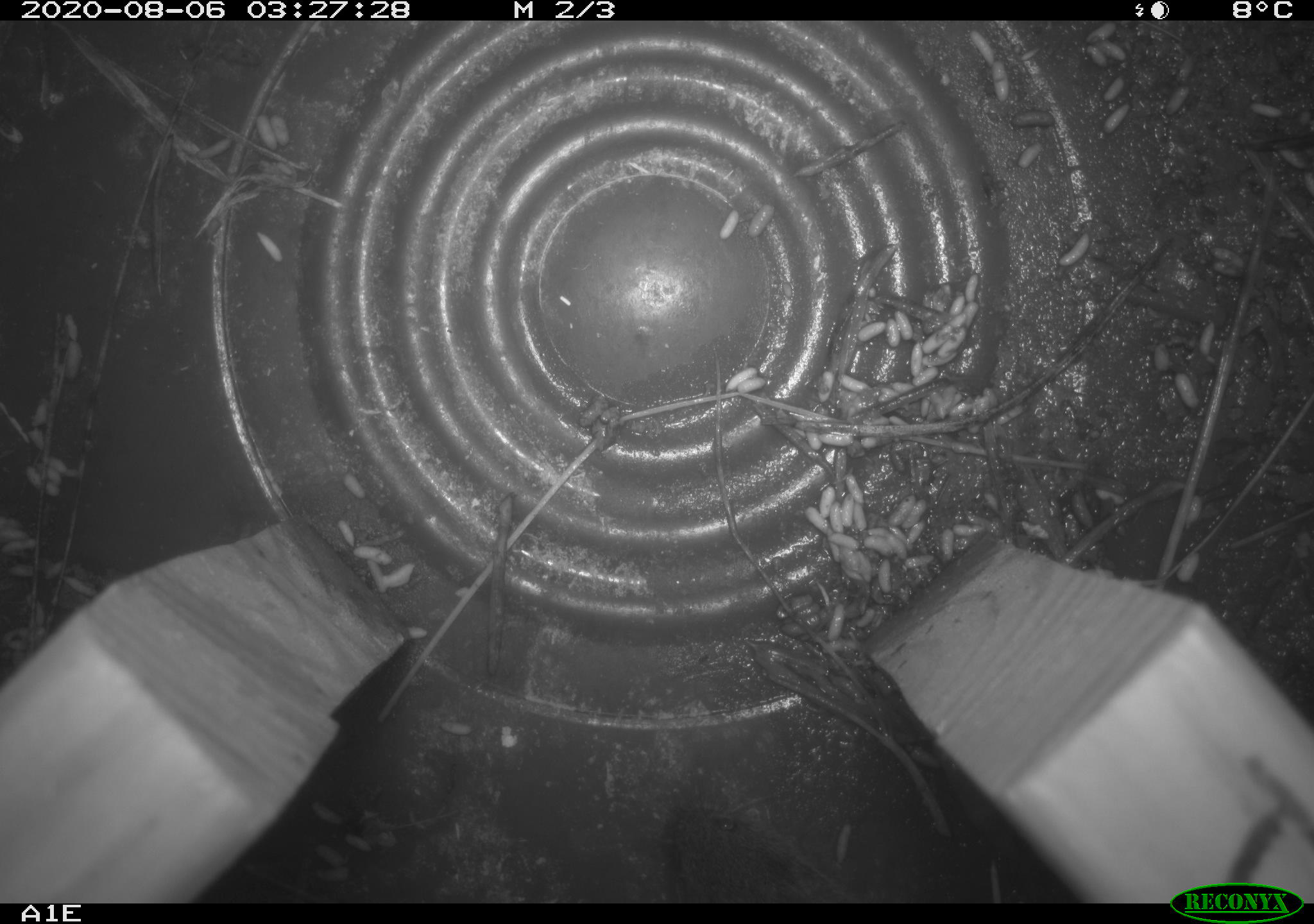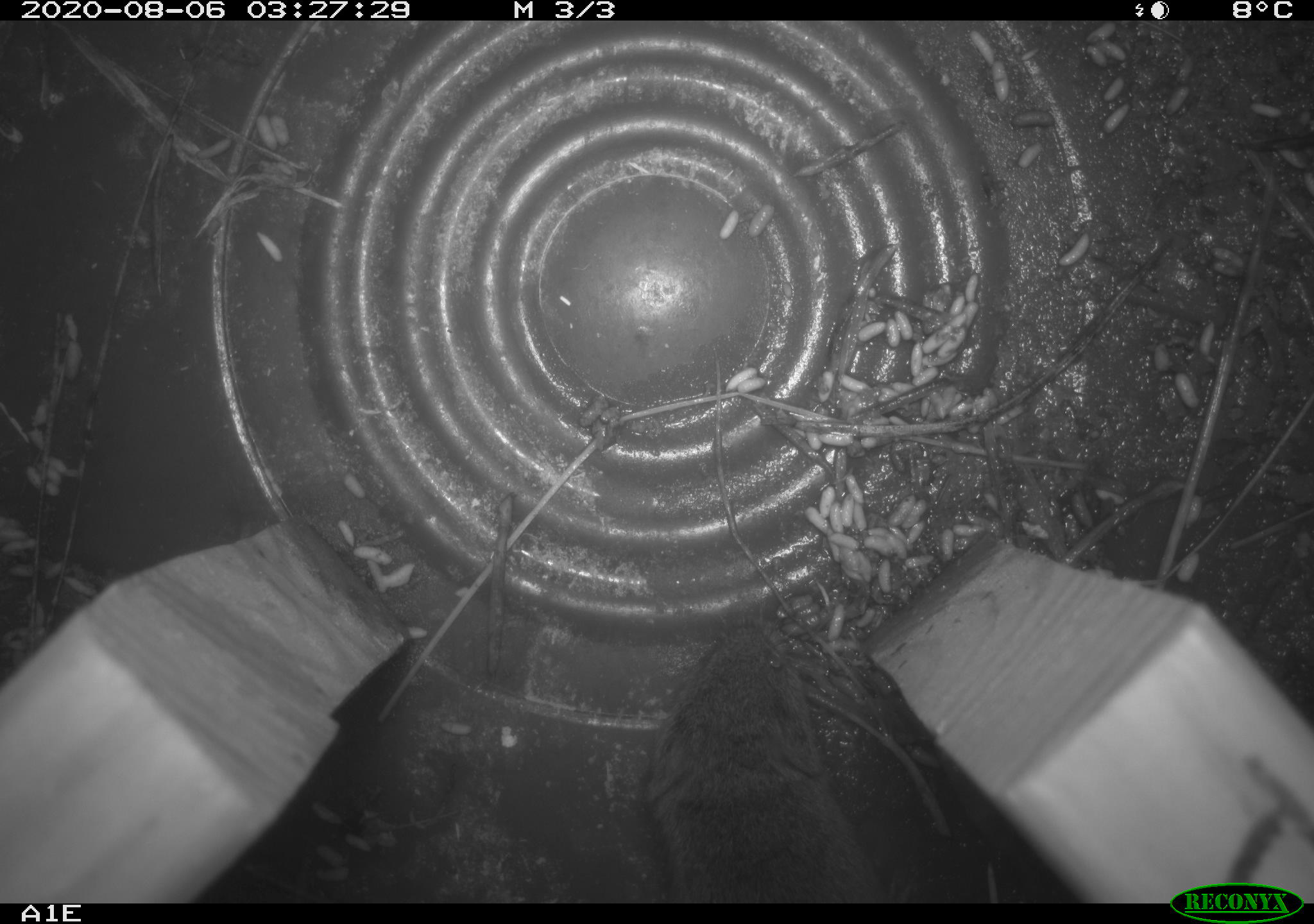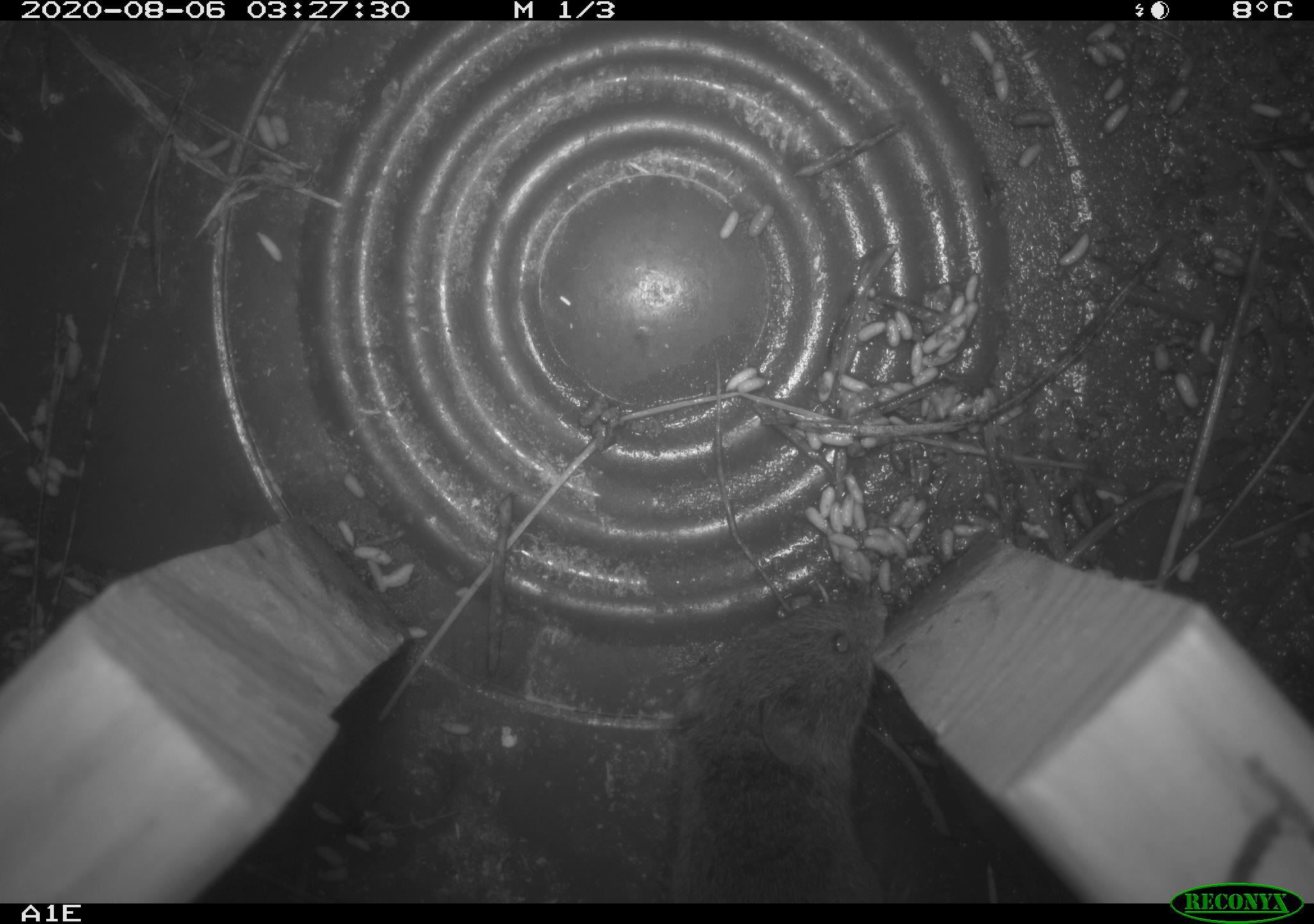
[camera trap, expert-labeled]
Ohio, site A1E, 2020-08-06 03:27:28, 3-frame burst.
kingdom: Animalia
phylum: Chordata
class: Mammalia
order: Rodentia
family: Cricetidae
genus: Microtus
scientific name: Microtus pennsylvanicus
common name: meadow vole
Meadow vole (Microtus pennsylvanicus).